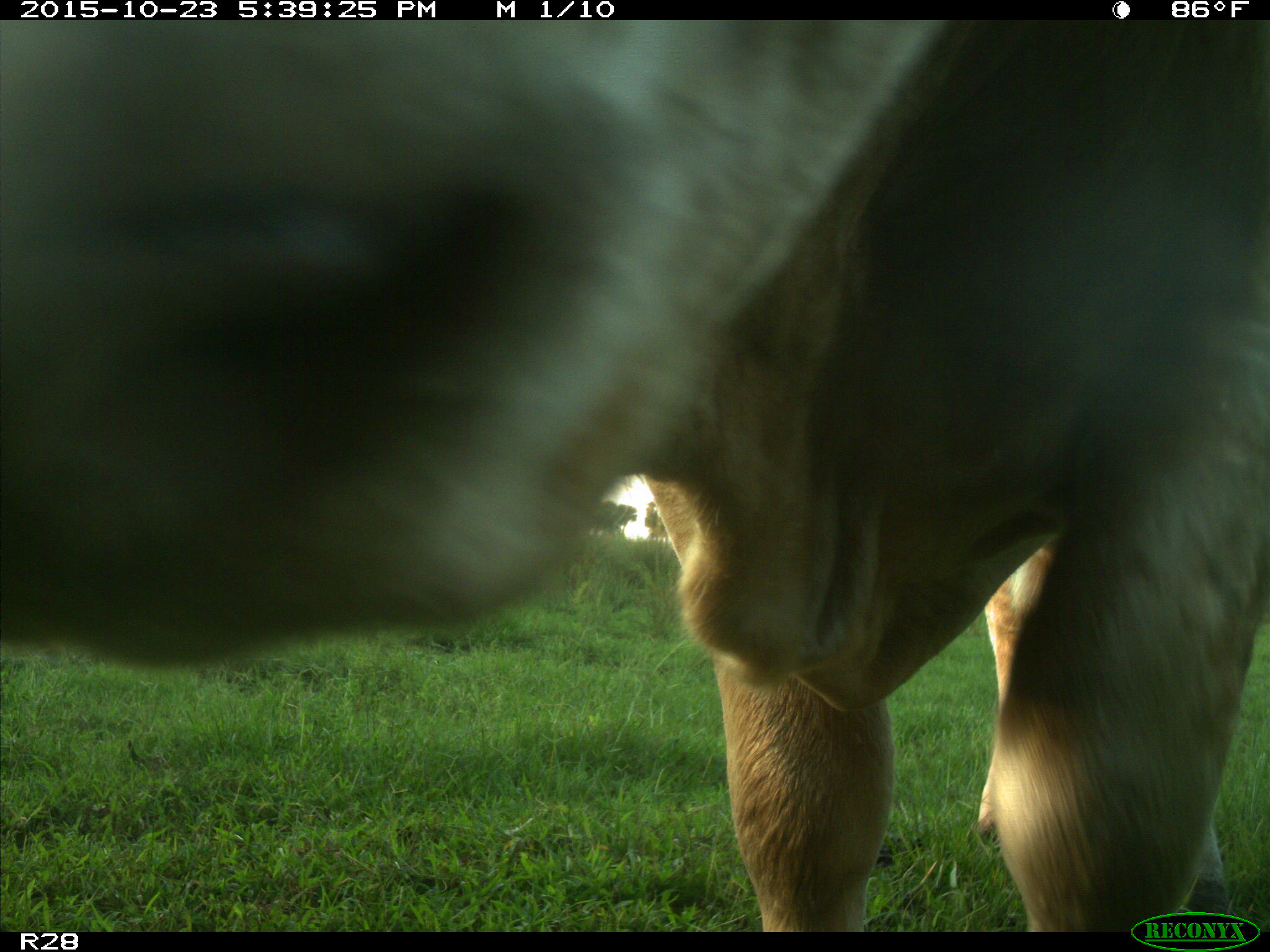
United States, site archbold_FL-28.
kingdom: Animalia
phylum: Chordata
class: Mammalia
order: Artiodactyla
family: Bovidae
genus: Bos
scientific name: Bos taurus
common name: domestic cow